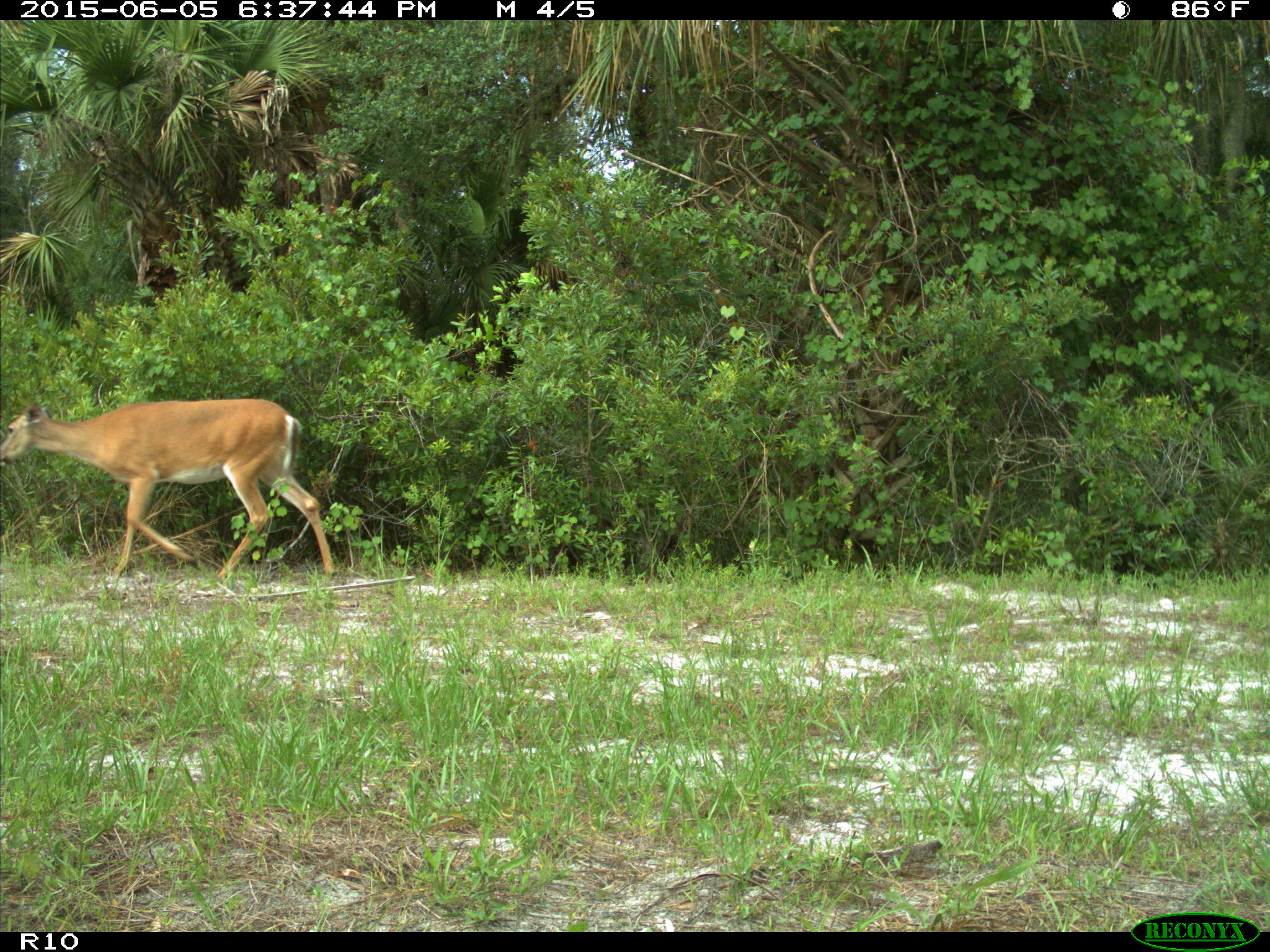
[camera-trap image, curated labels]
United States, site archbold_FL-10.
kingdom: Animalia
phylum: Chordata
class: Mammalia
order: Artiodactyla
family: Cervidae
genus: Odocoileus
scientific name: Odocoileus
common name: deer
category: unidentified deer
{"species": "unidentified deer (deer) (Odocoileus)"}